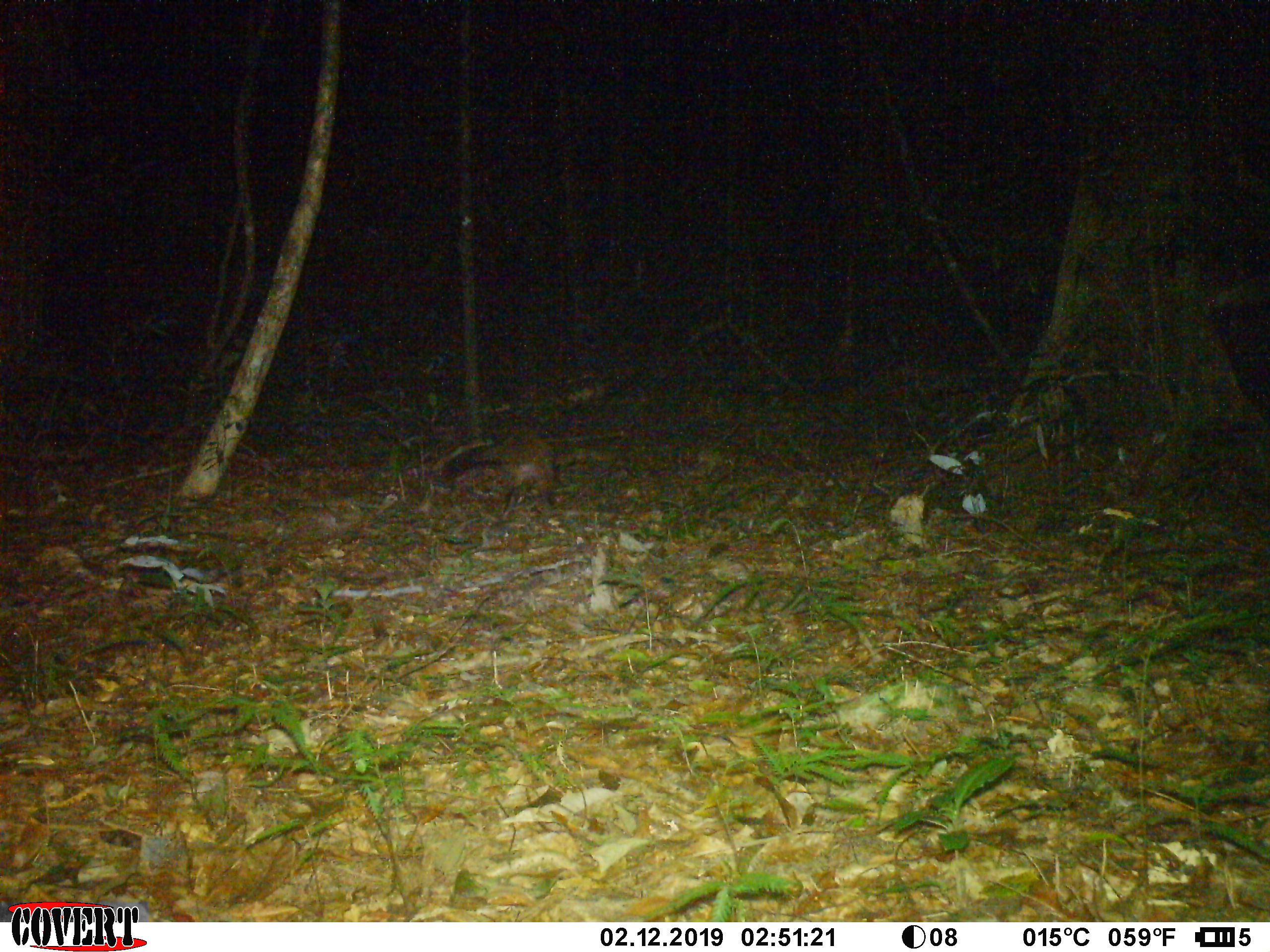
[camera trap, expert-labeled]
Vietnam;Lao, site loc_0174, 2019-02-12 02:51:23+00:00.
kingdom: Animalia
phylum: Chordata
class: Mammalia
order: Carnivora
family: Viverridae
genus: Paguma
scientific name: Paguma larvata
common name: masked palm civet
Masked palm civet (Paguma larvata). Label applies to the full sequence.